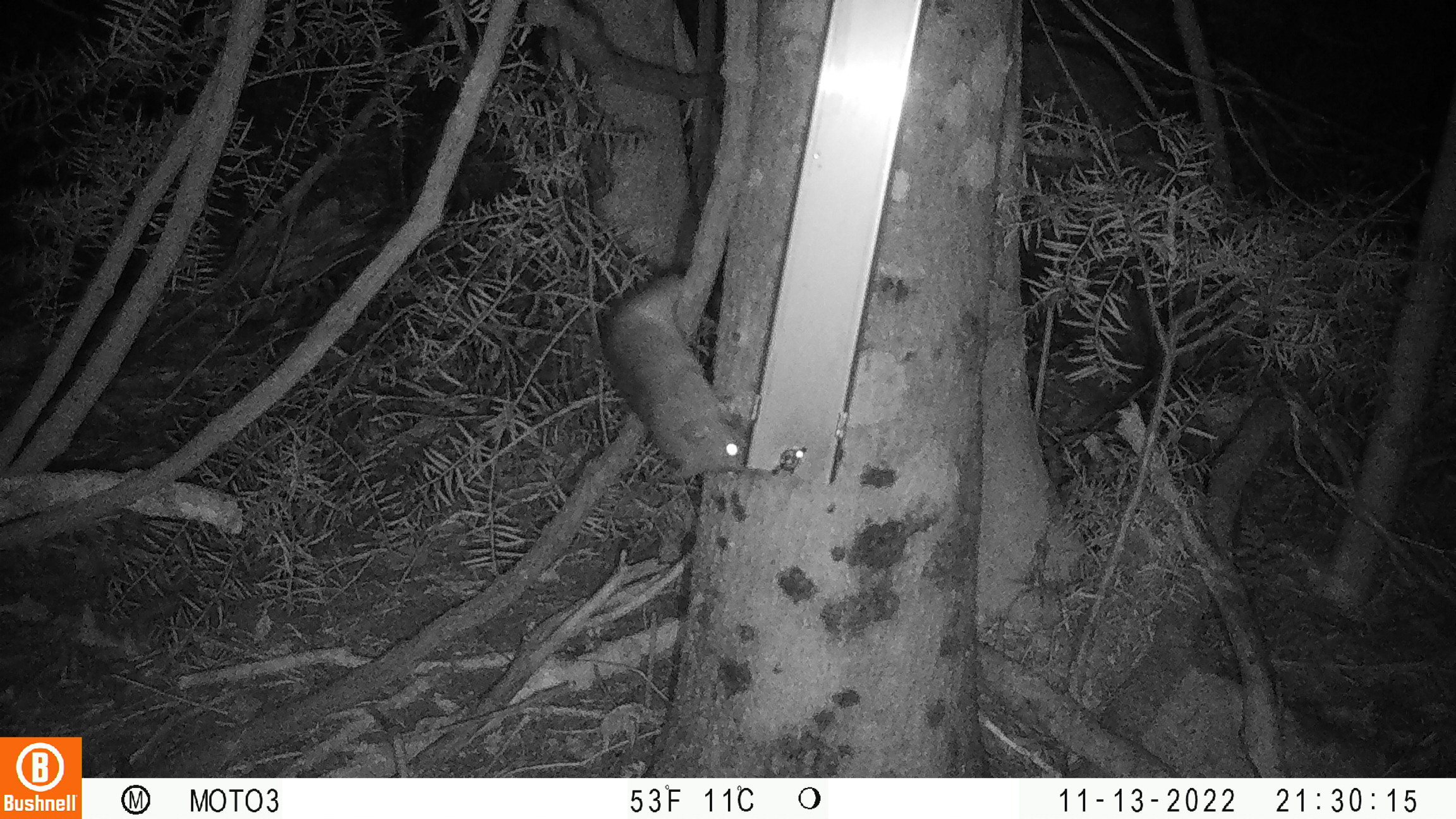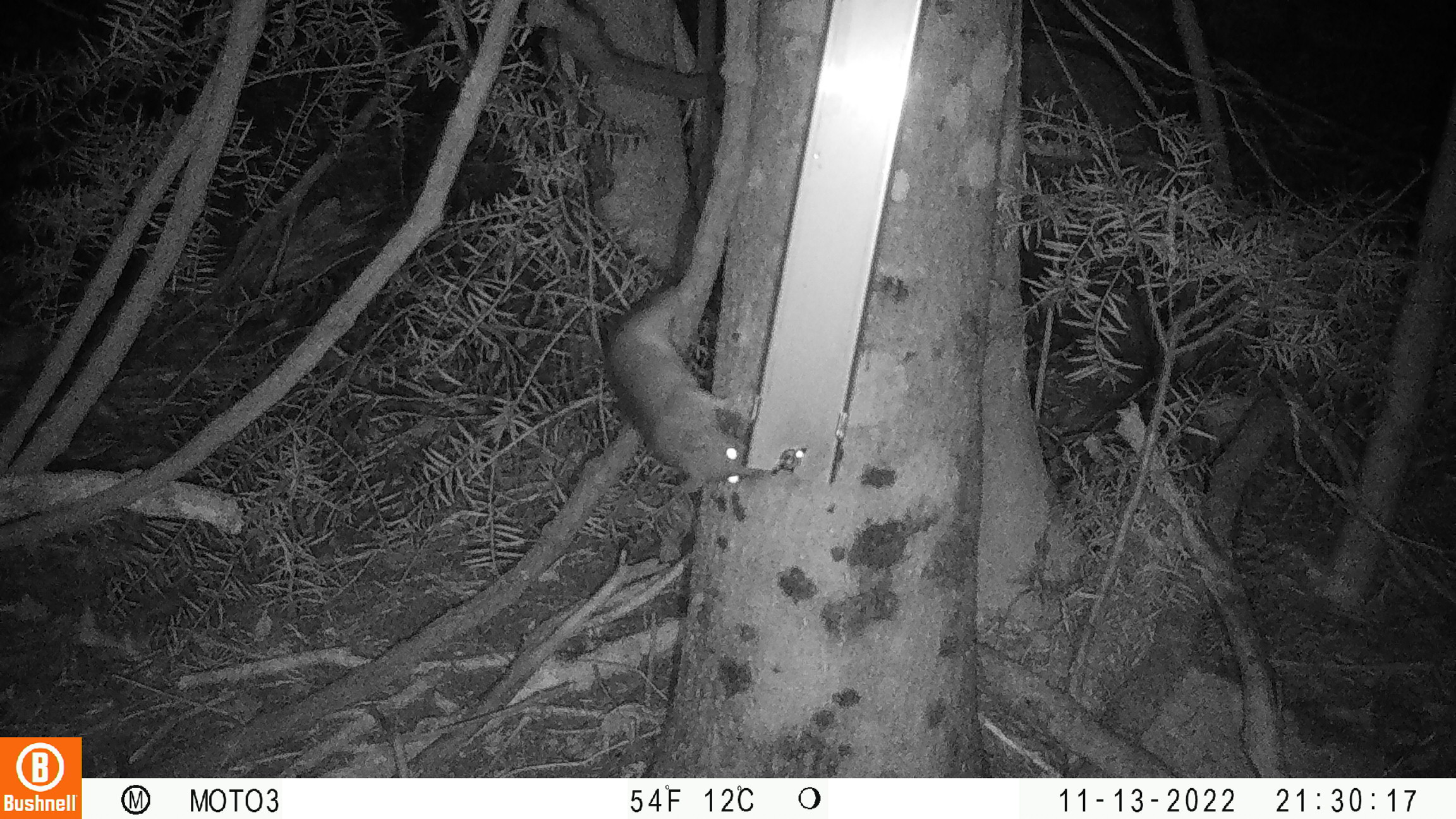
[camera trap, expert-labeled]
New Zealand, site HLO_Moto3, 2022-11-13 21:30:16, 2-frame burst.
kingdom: Animalia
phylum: Chordata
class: Mammalia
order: Rodentia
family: Muridae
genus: Rattus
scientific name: Rattus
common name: rat